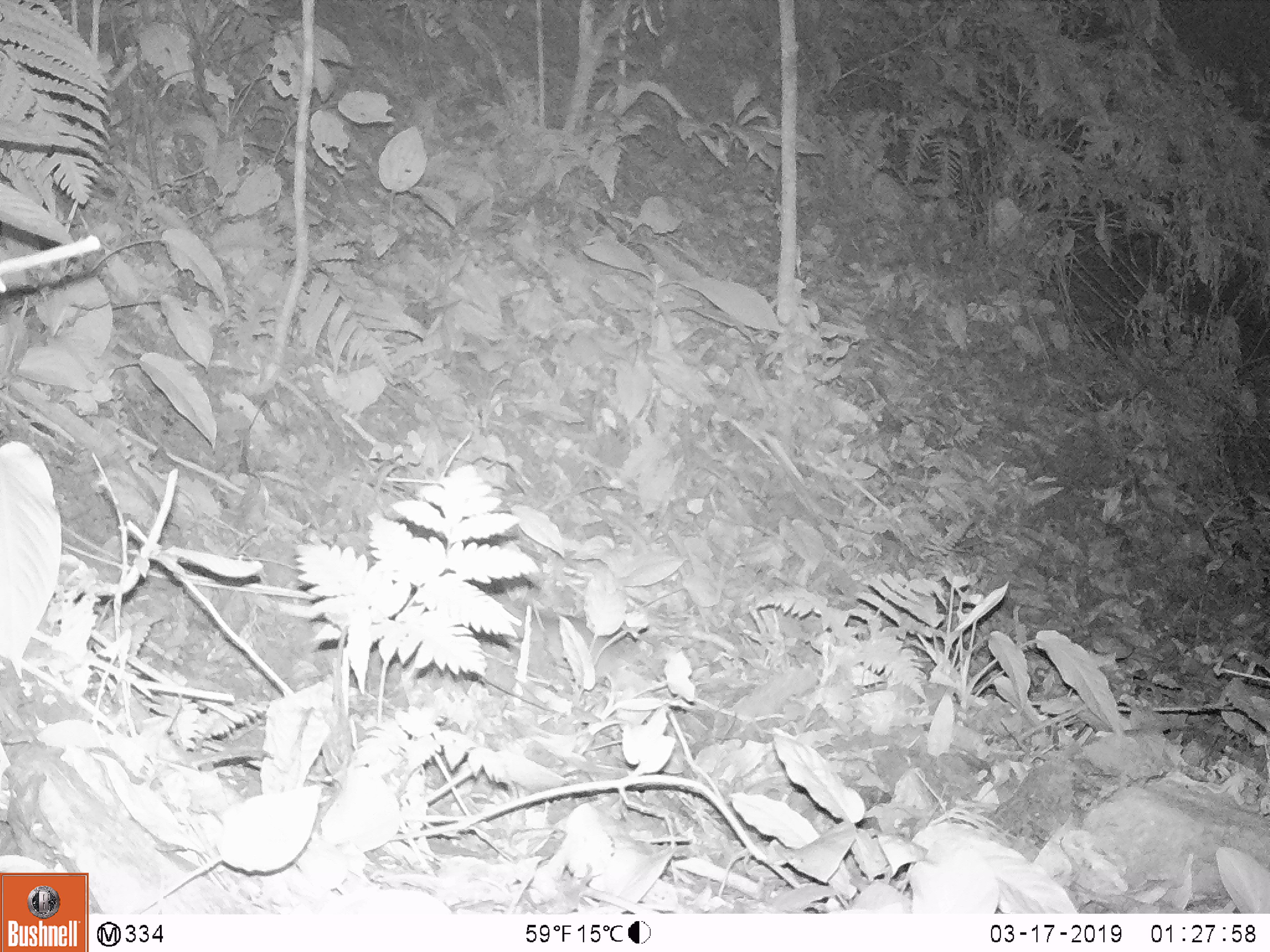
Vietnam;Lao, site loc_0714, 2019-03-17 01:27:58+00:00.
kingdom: Animalia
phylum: Chordata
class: Mammalia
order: Rodentia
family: Muridae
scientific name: Muridae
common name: old-world mice and rats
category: unidentified murid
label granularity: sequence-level